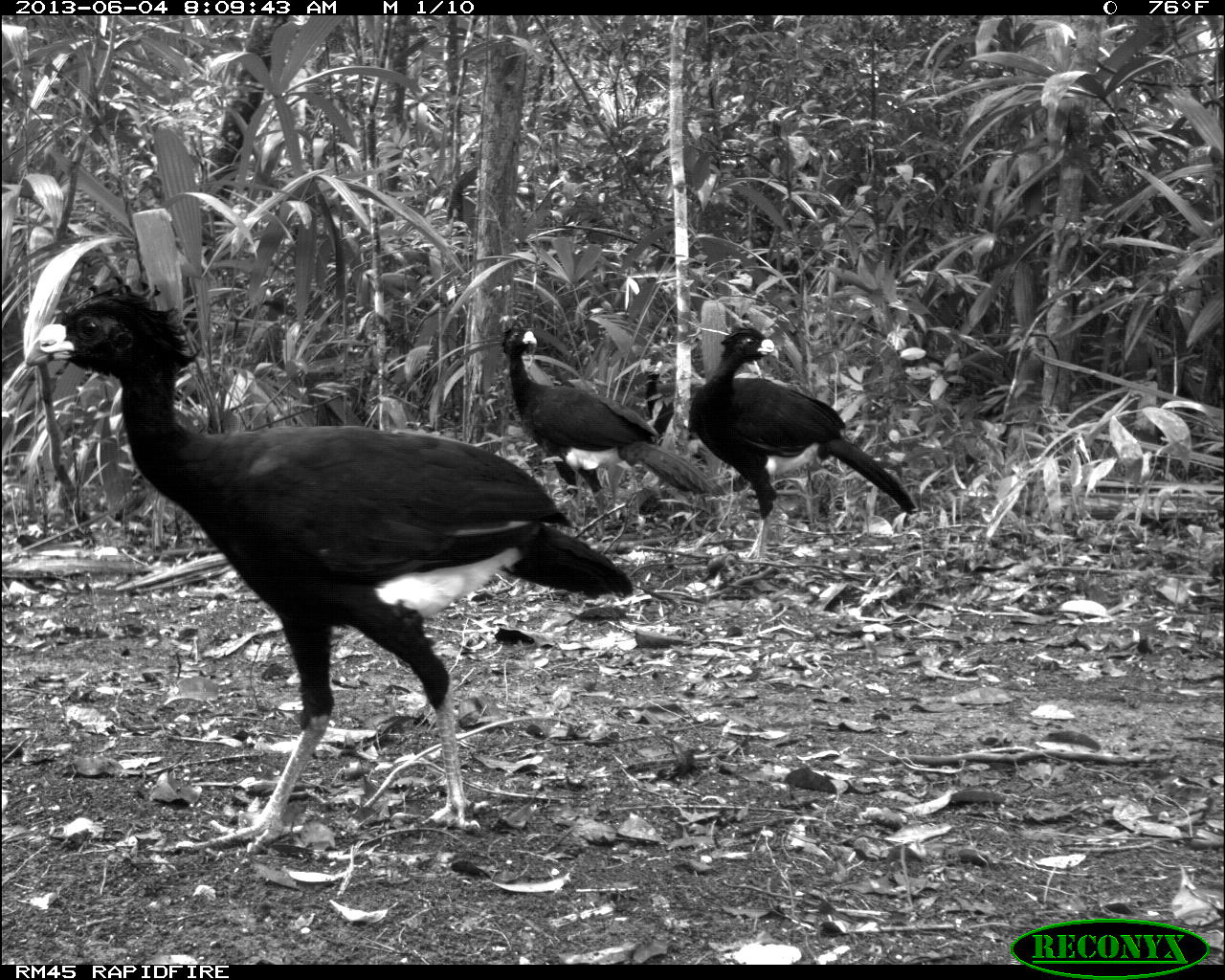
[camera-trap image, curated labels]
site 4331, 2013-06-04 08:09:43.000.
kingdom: Animalia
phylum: Chordata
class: Aves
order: Galliformes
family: Cracidae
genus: Crax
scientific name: Crax rubra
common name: great curassow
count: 4